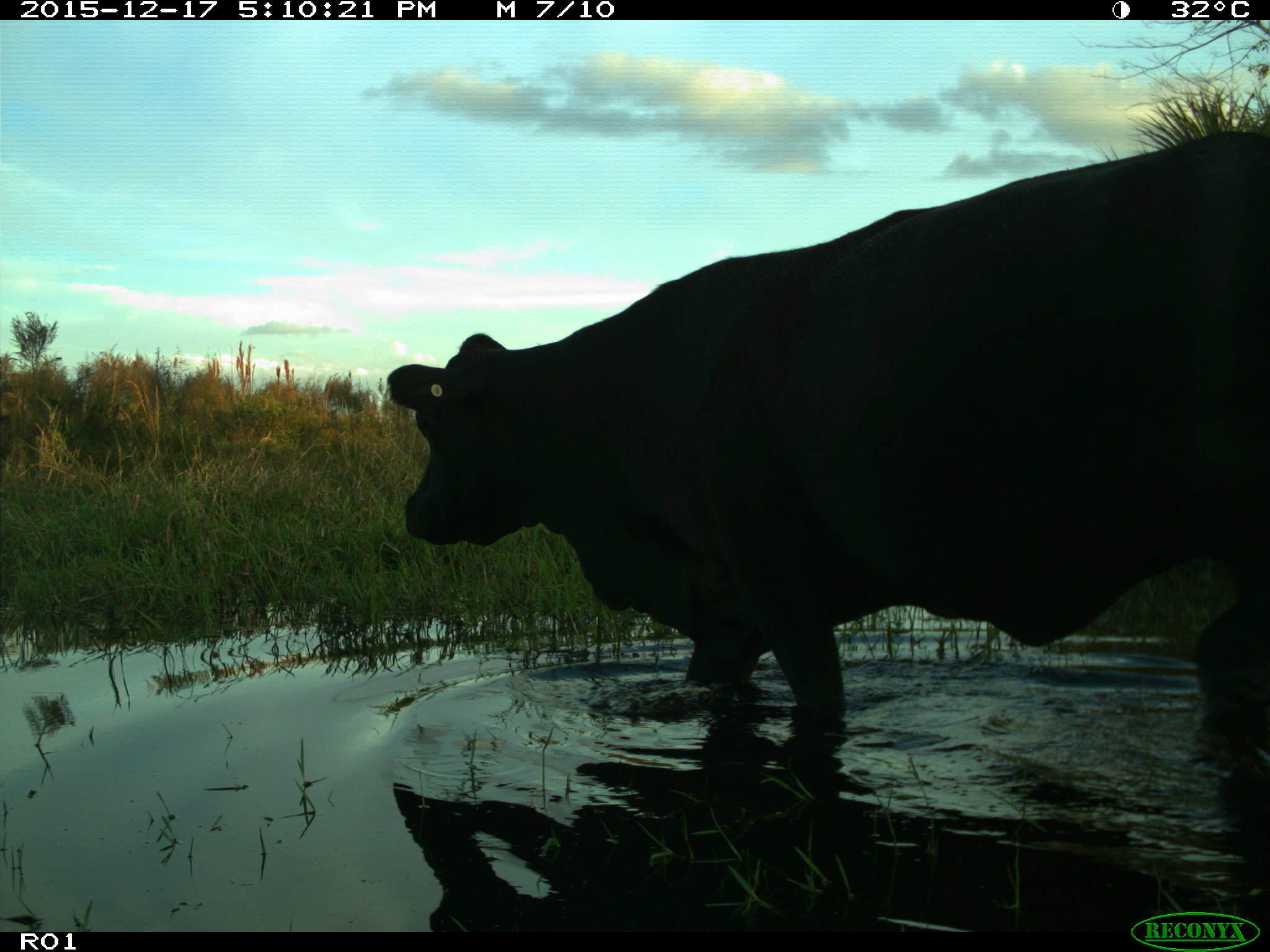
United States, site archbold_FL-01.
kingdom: Animalia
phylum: Chordata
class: Mammalia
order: Artiodactyla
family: Bovidae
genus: Bos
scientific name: Bos taurus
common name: domestic cow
Bos taurus (domestic cow).